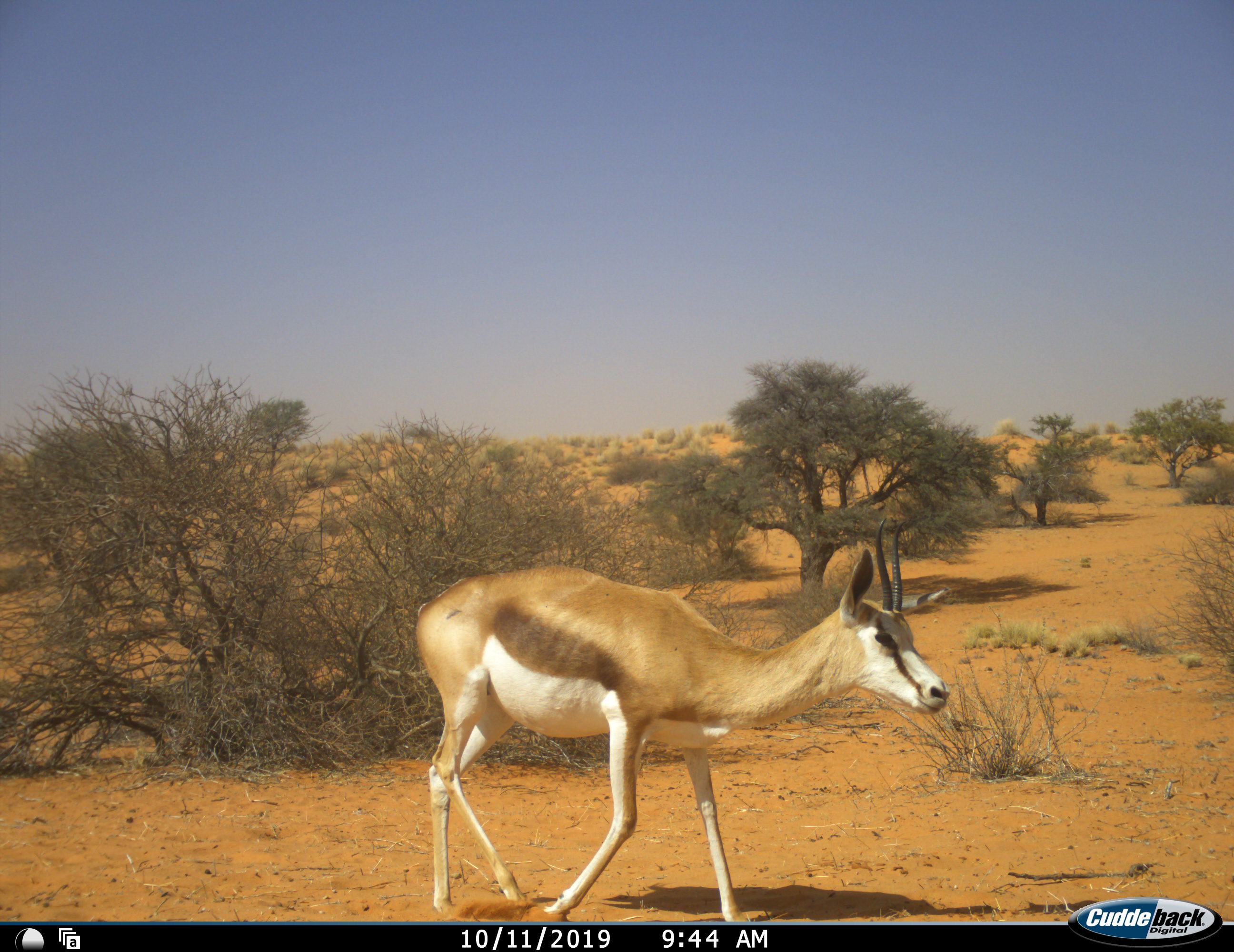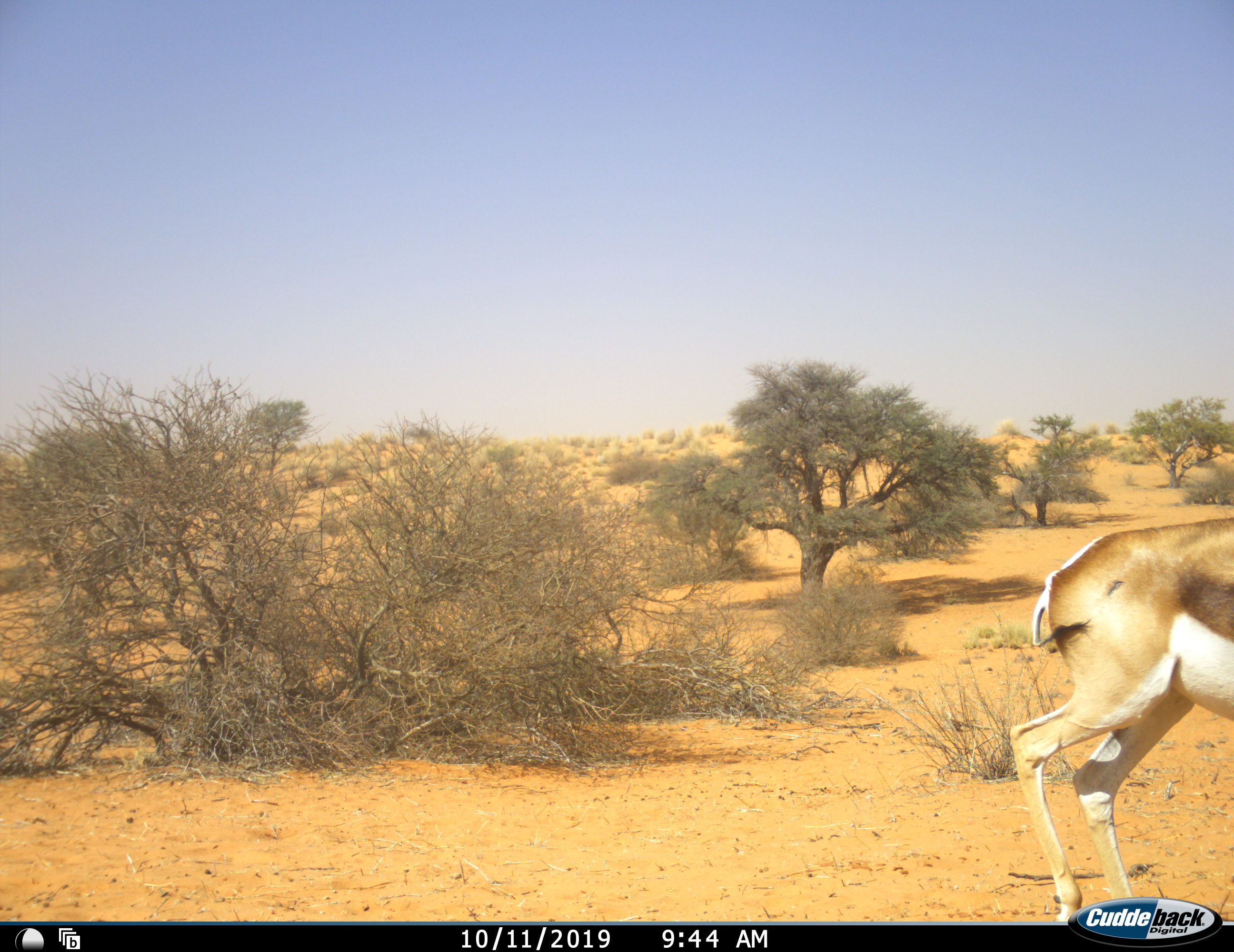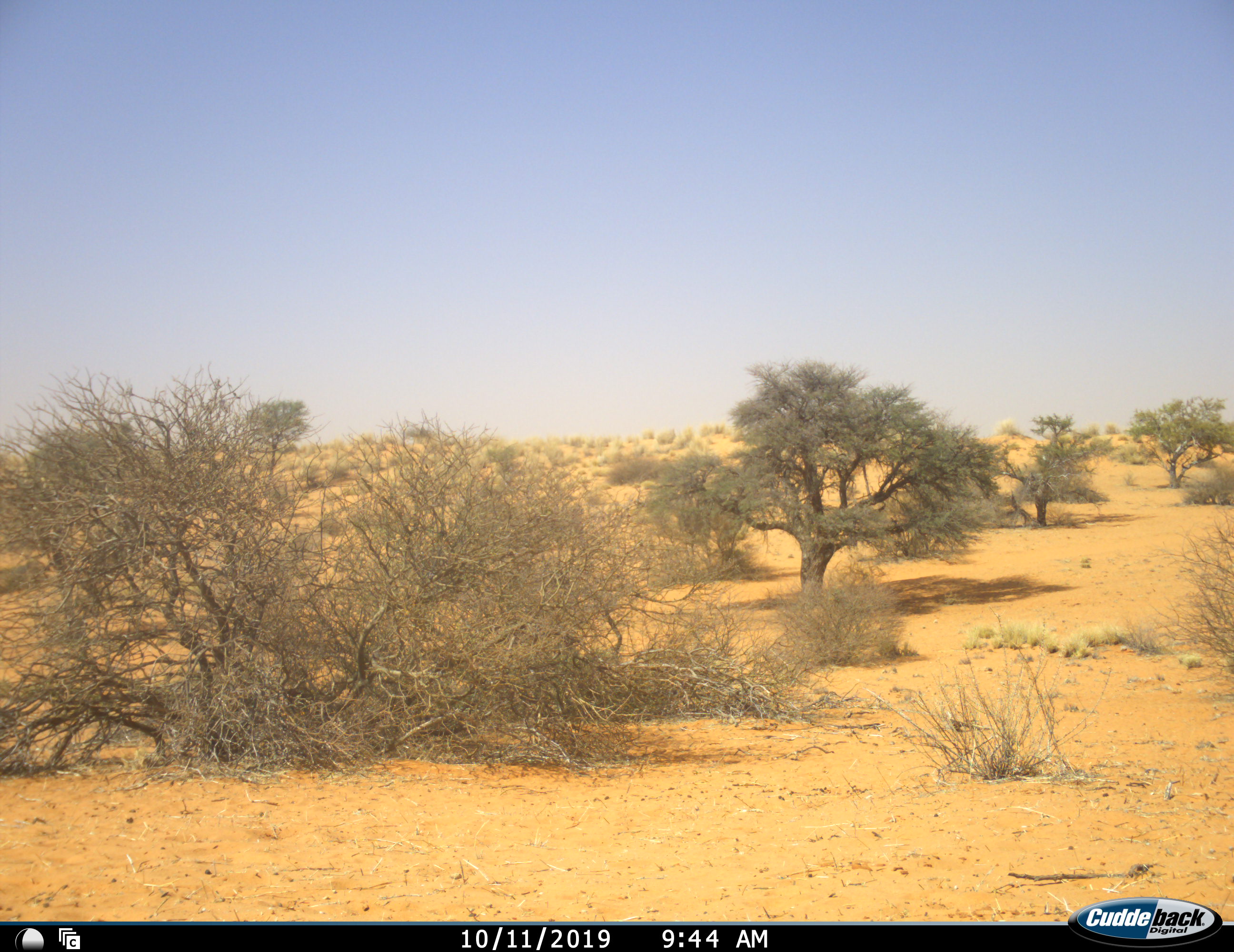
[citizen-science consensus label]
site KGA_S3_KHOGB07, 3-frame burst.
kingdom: Animalia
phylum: Chordata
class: Mammalia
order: Artiodactyla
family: Bovidae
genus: Antidorcas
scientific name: Antidorcas marsupialis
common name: springbok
Springbok (Antidorcas marsupialis), count 1. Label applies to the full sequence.